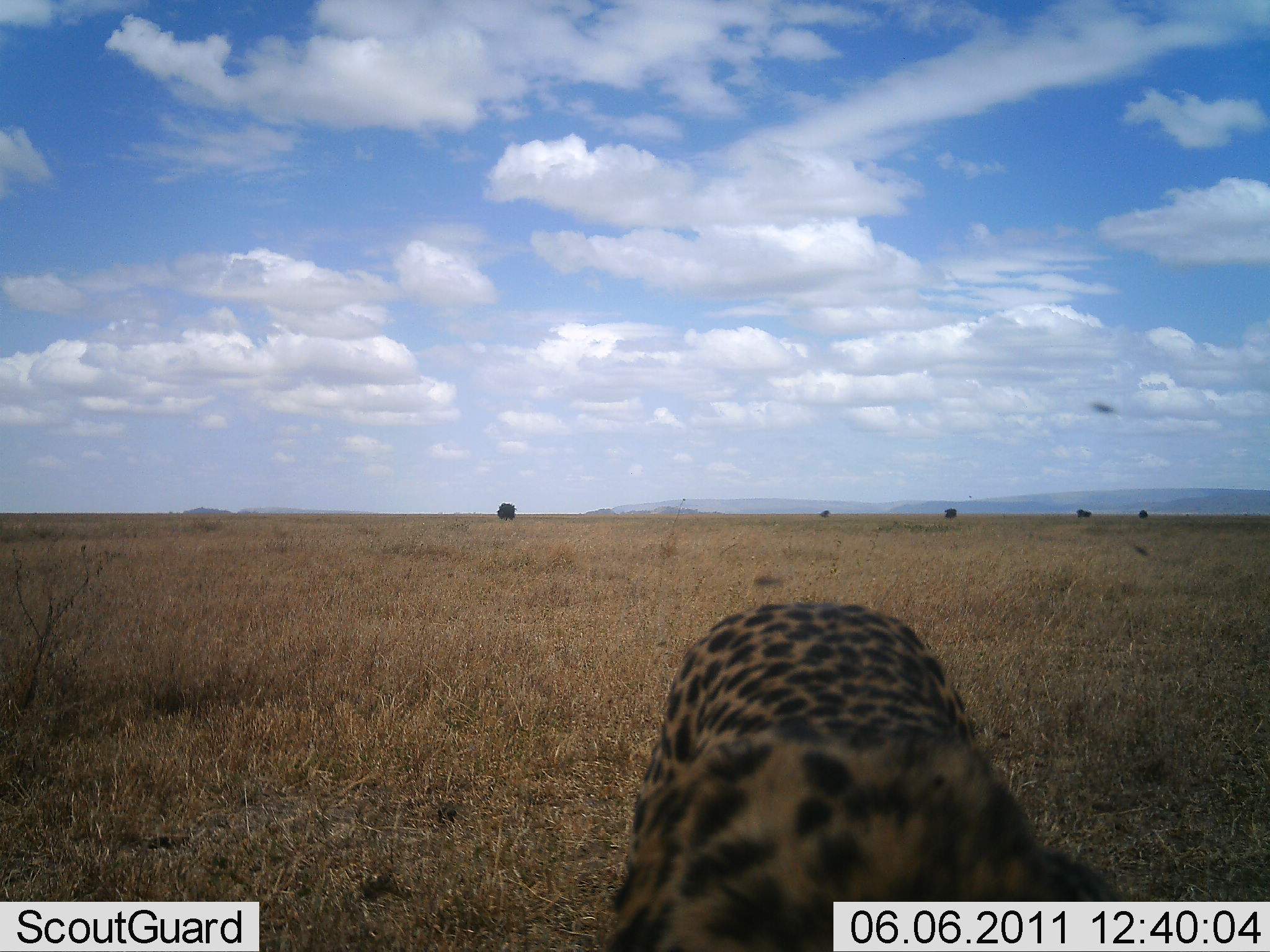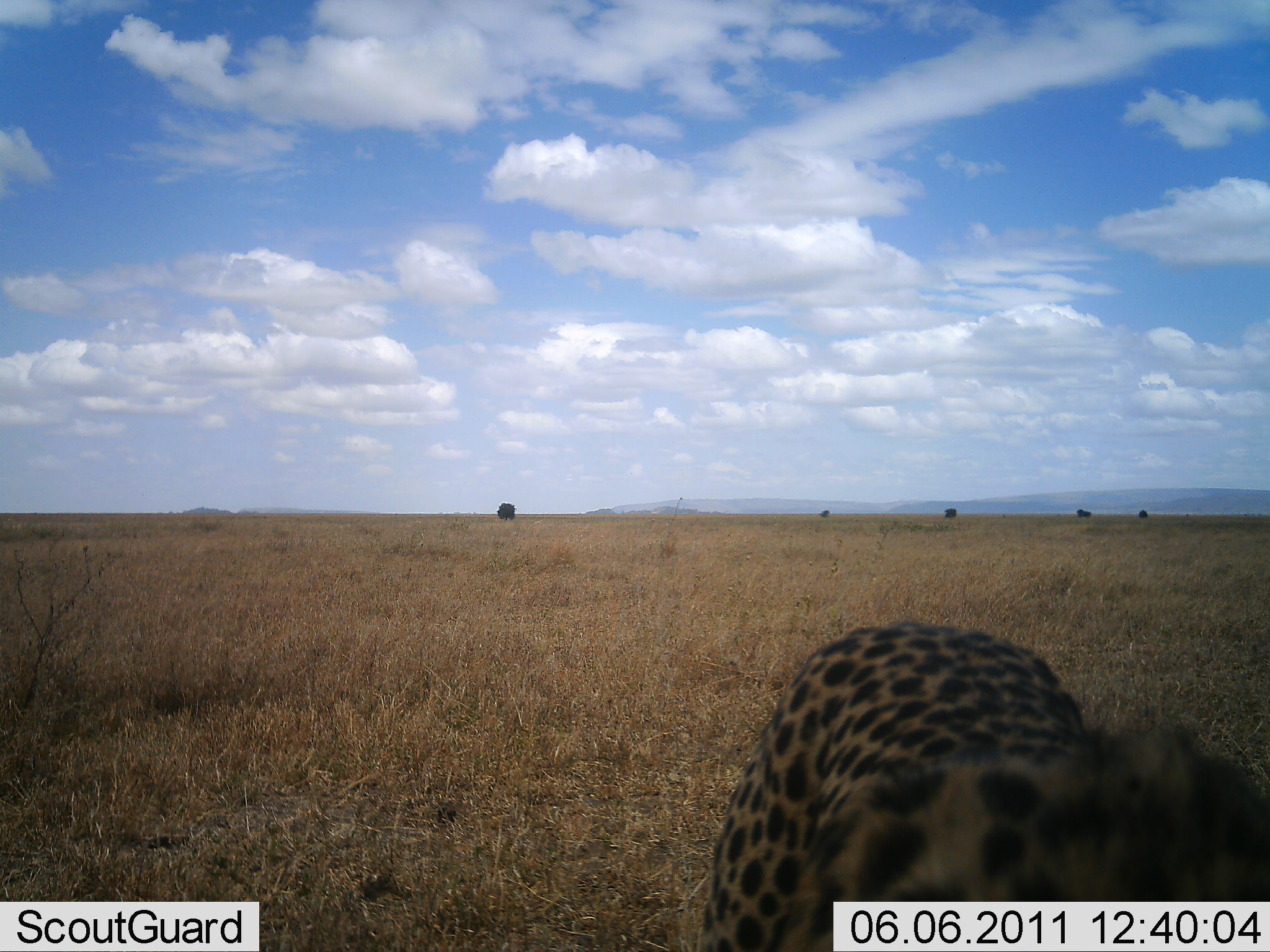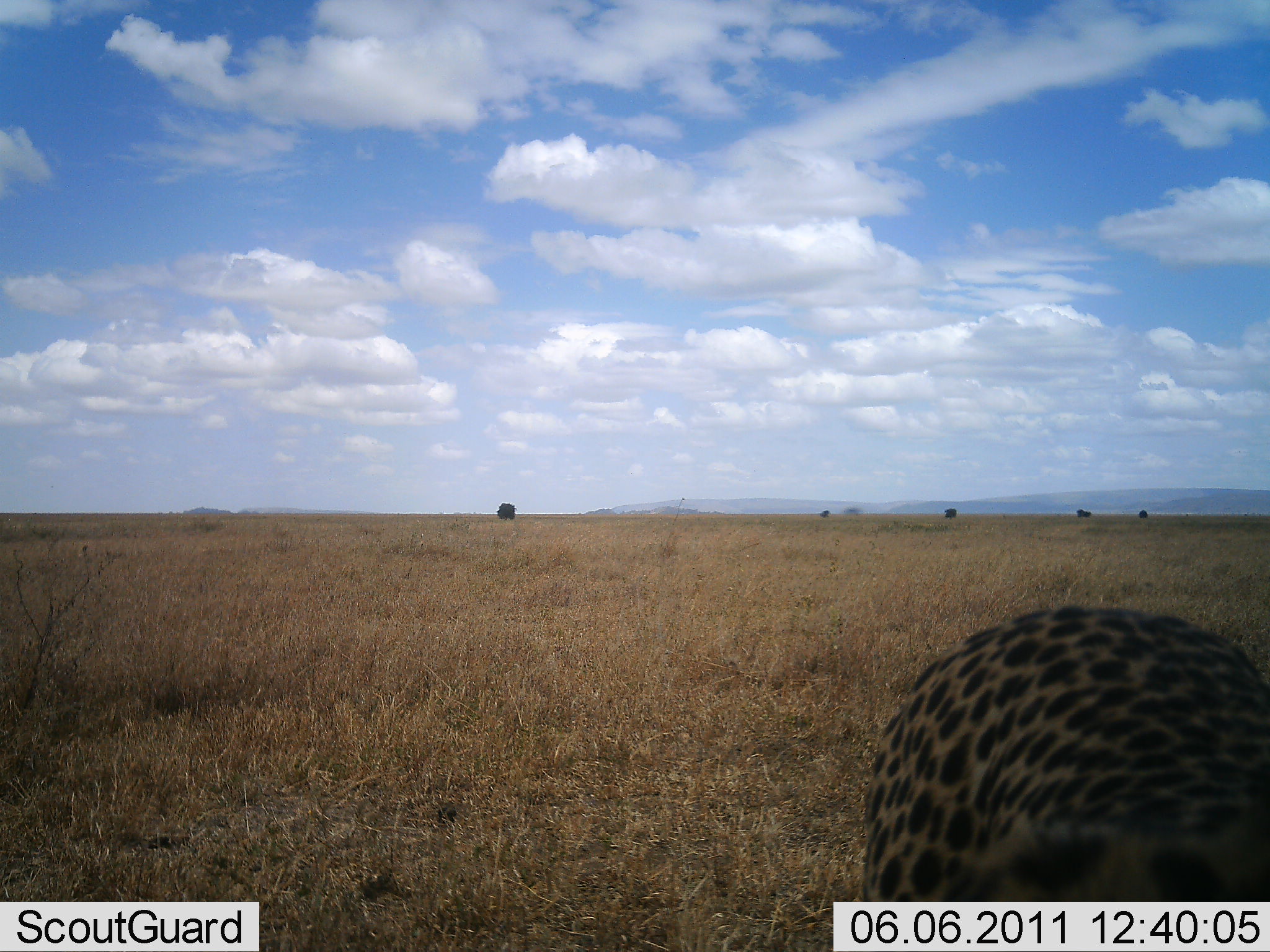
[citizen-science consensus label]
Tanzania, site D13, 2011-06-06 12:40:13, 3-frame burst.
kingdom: Animalia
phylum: Chordata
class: Mammalia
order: Carnivora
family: Felidae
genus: Acinonyx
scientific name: Acinonyx jubatus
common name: cheetah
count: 1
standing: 92%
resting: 0%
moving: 8%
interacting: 8%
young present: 0%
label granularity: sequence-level